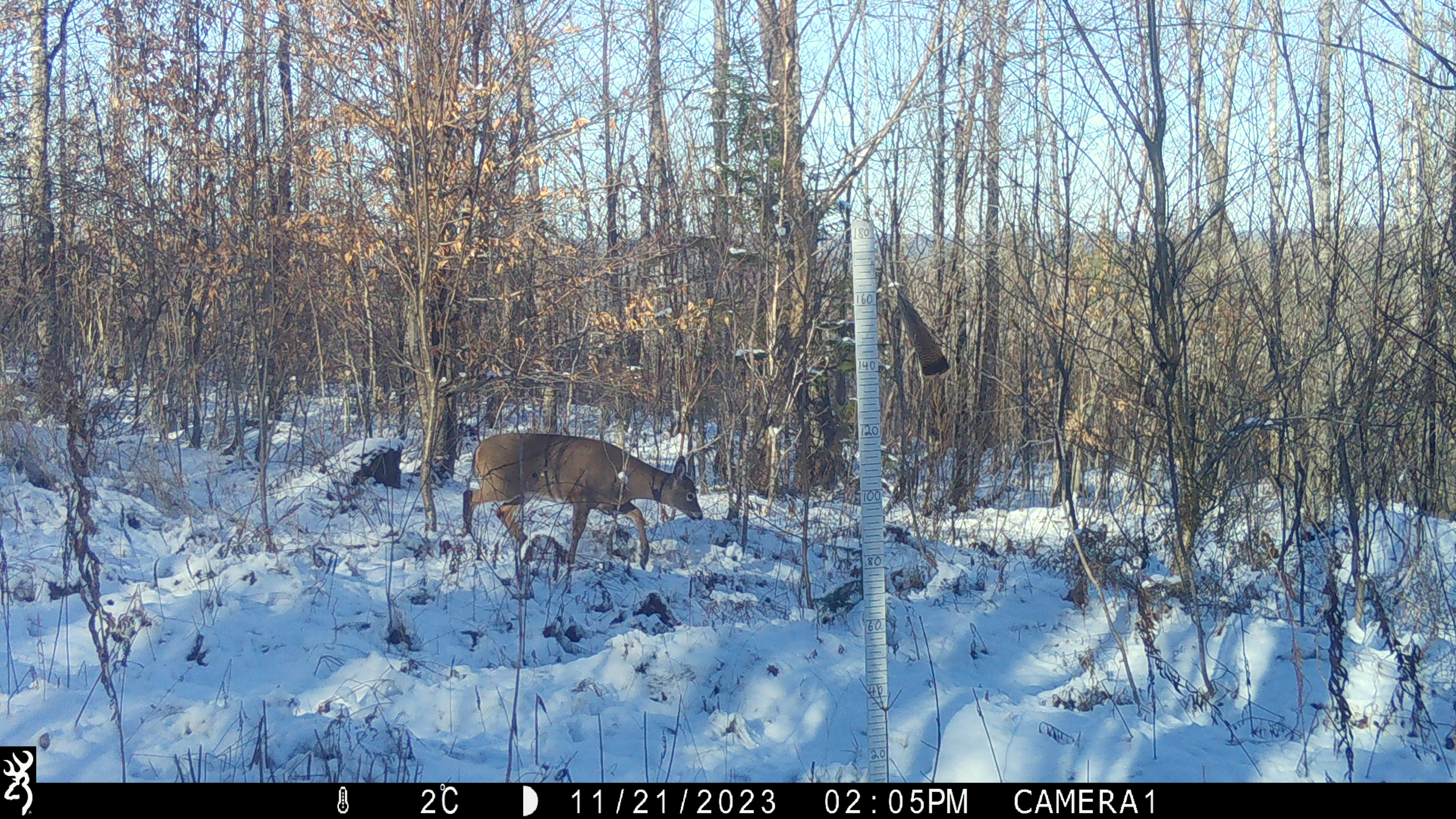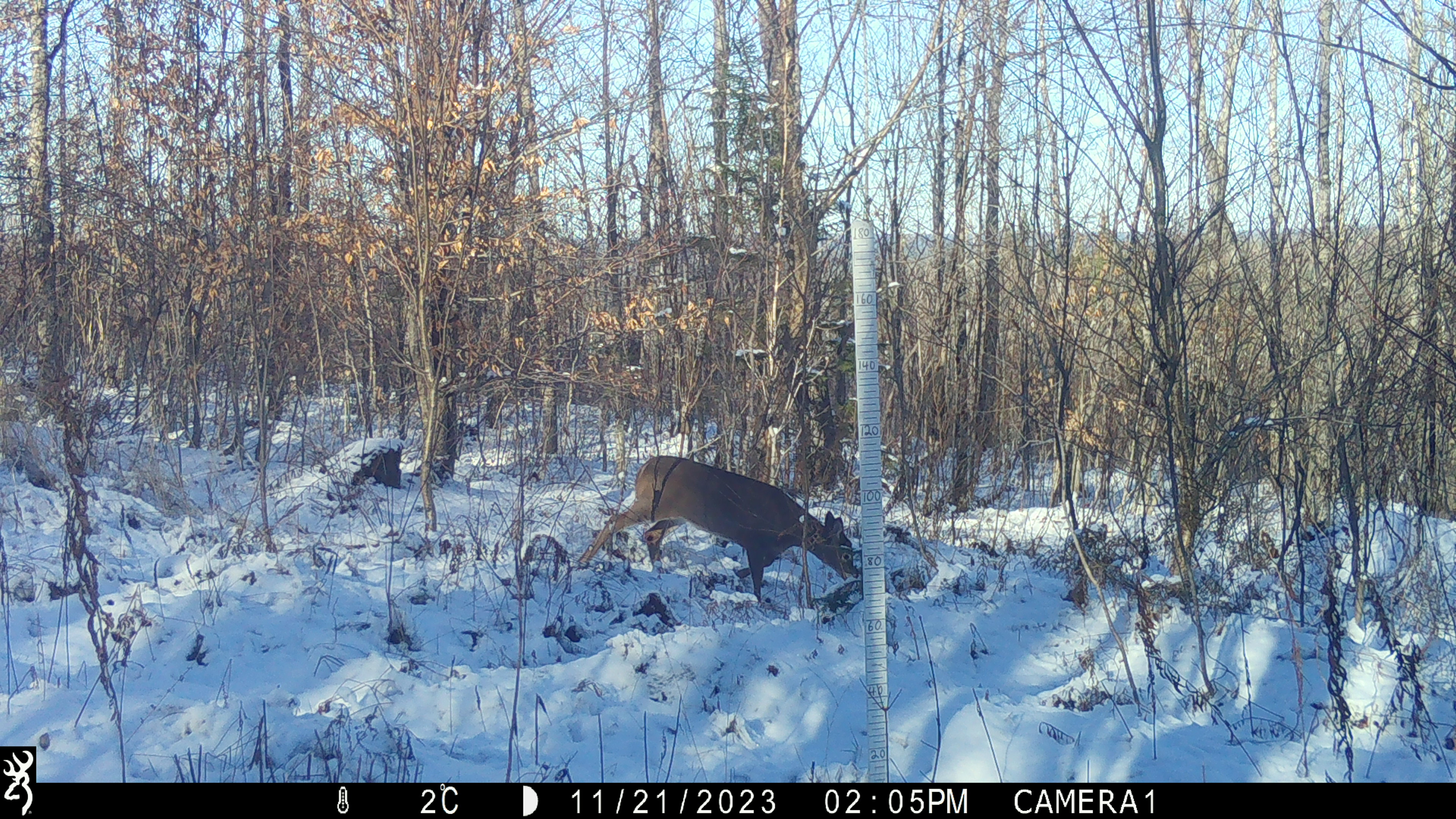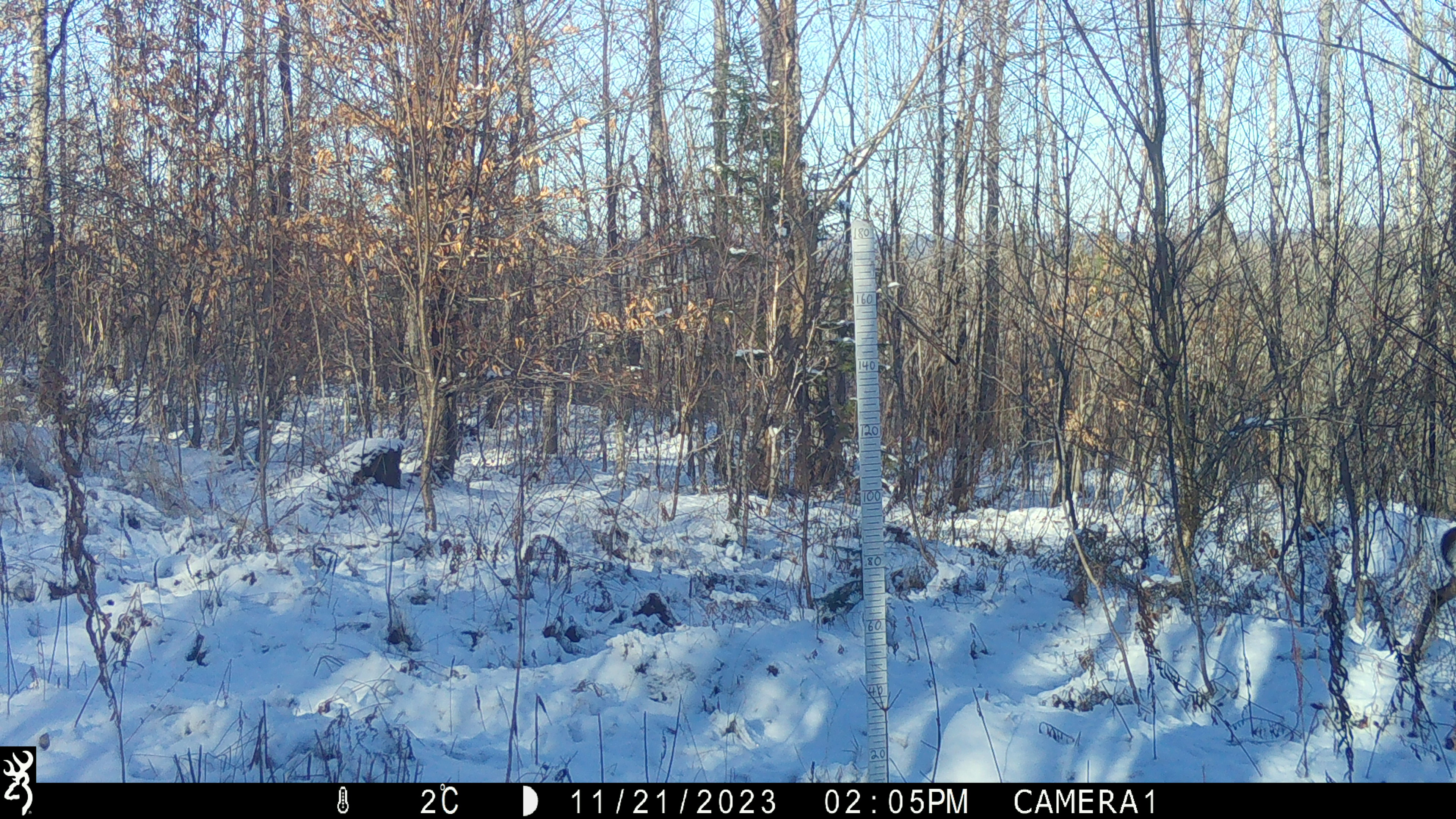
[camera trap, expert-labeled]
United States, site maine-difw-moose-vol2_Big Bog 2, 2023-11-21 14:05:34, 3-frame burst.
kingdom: Animalia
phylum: Chordata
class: Mammalia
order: Artiodactyla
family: Cervidae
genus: Odocoileus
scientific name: Odocoileus virginianus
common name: white-tailed deer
White-tailed deer (Odocoileus virginianus).